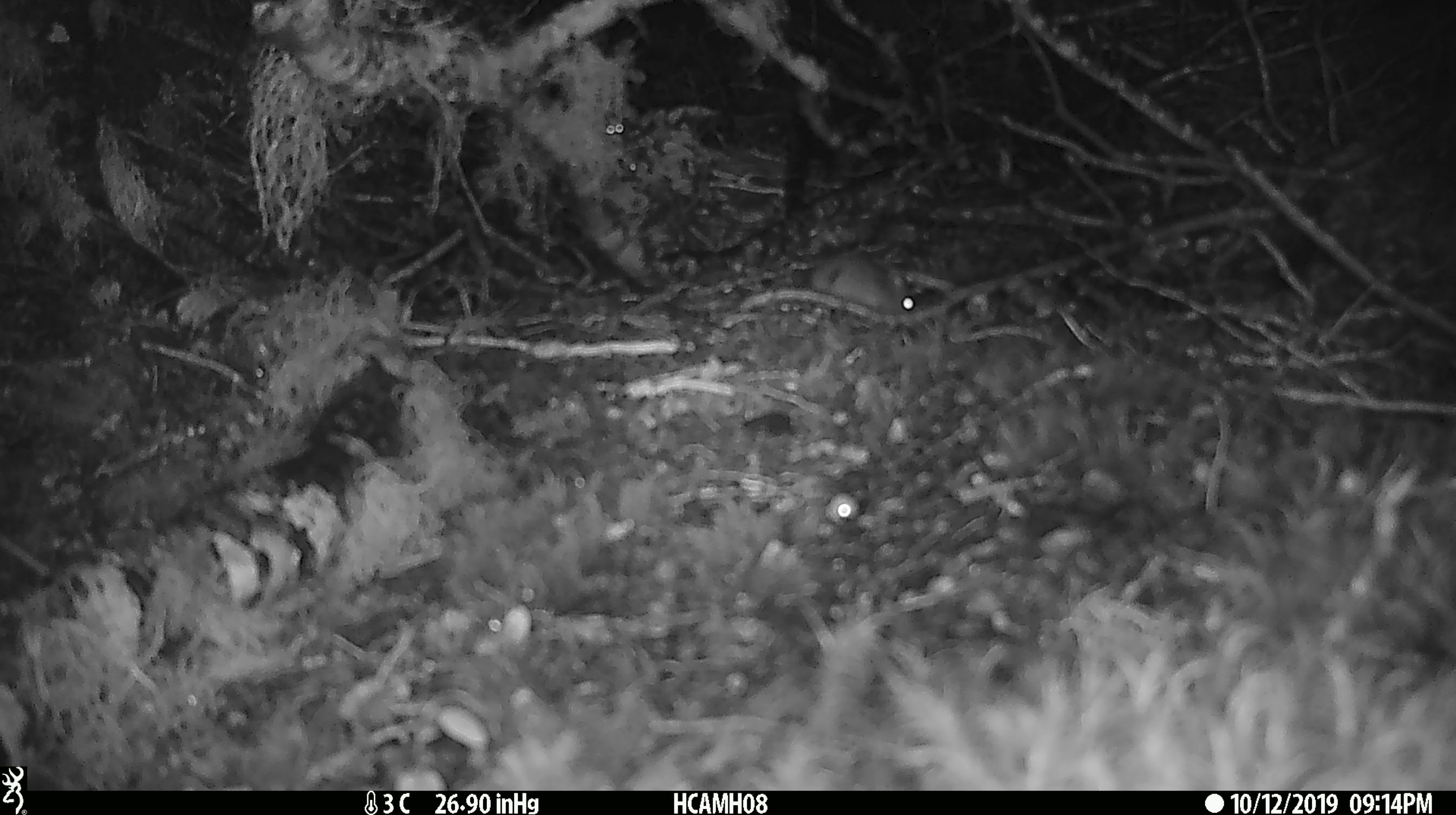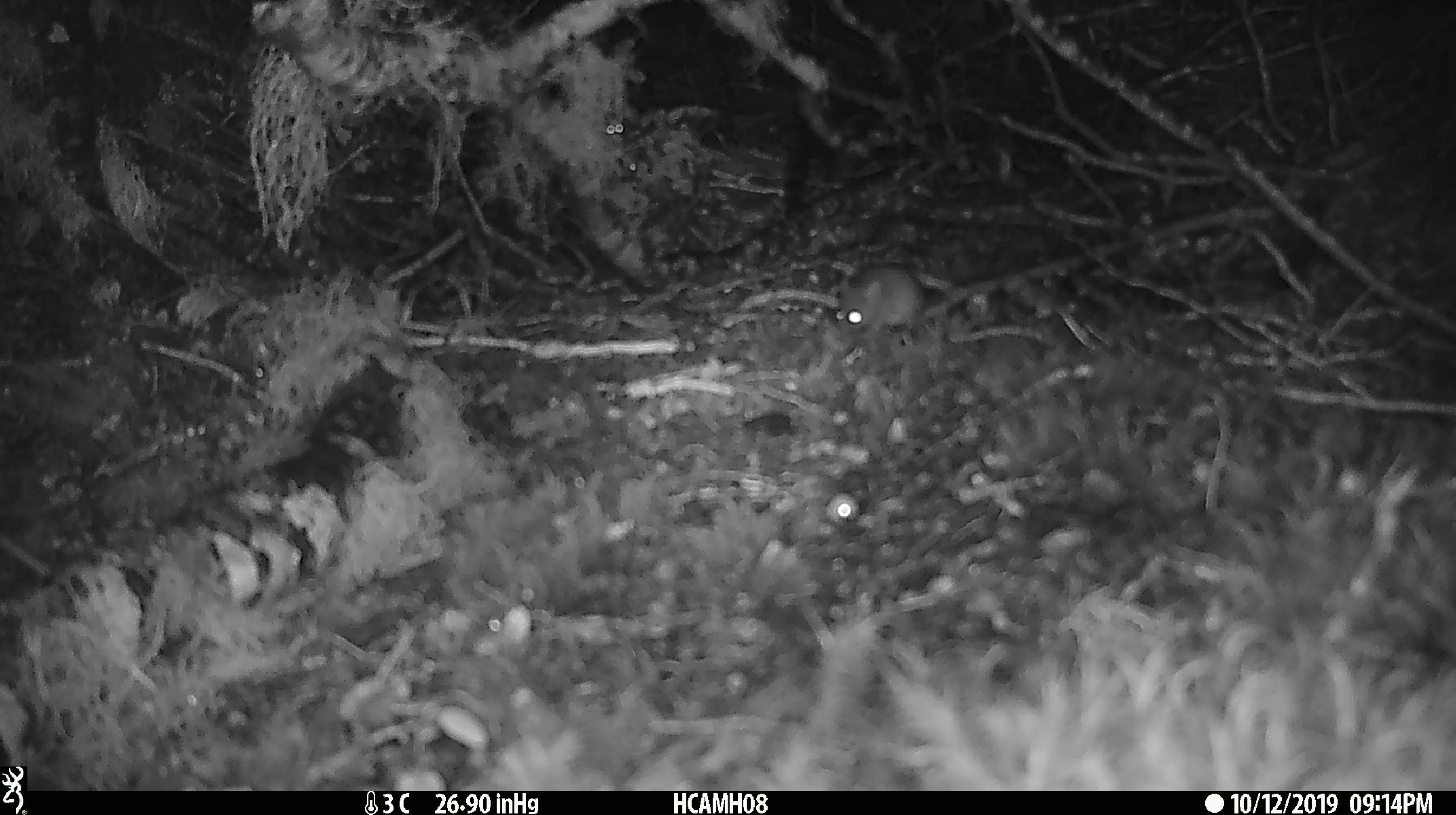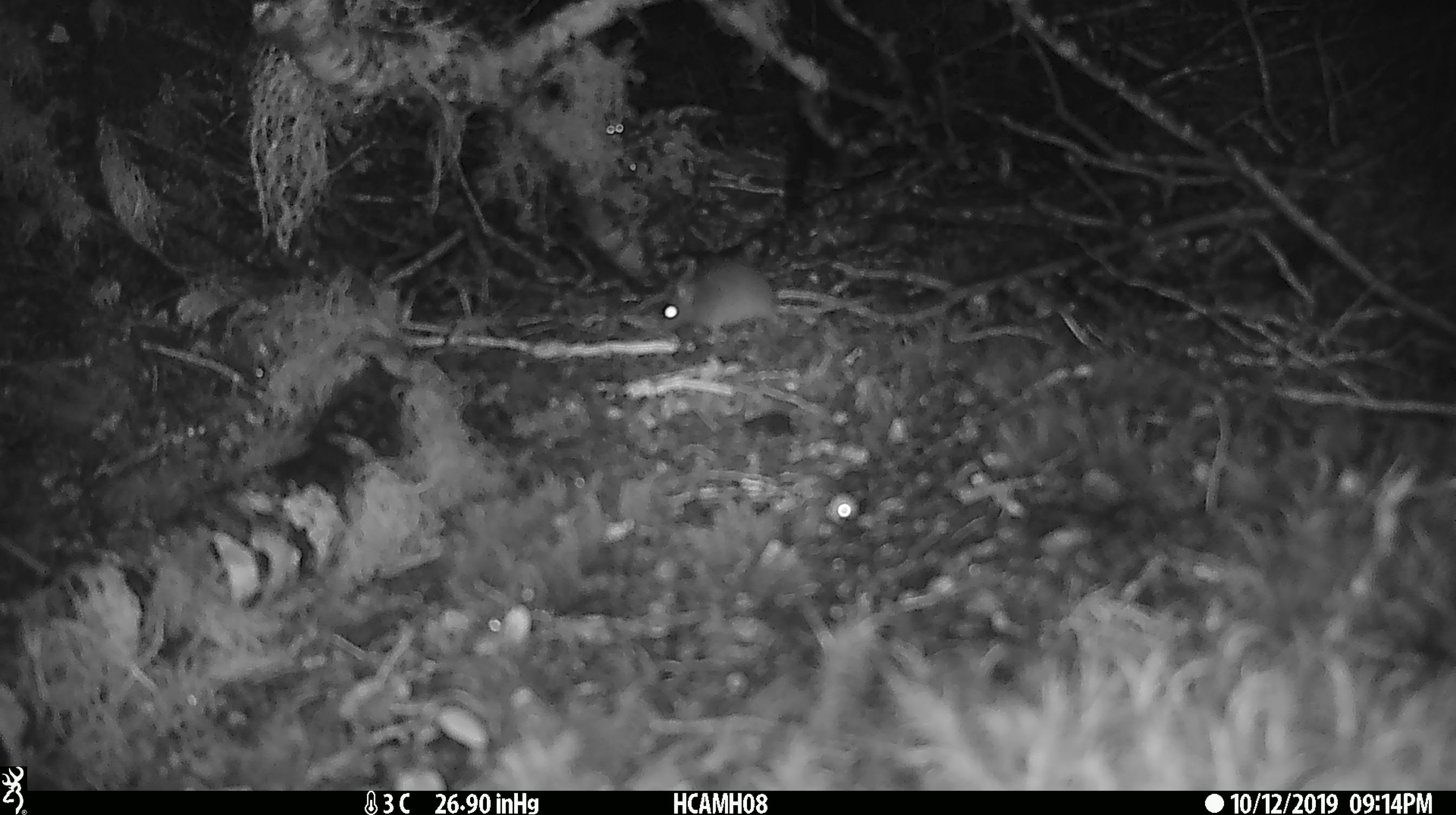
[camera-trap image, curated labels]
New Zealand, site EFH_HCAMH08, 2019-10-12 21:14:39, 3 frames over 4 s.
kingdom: Animalia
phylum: Chordata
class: Mammalia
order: Rodentia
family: Muridae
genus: Mus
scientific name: Mus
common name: mouse